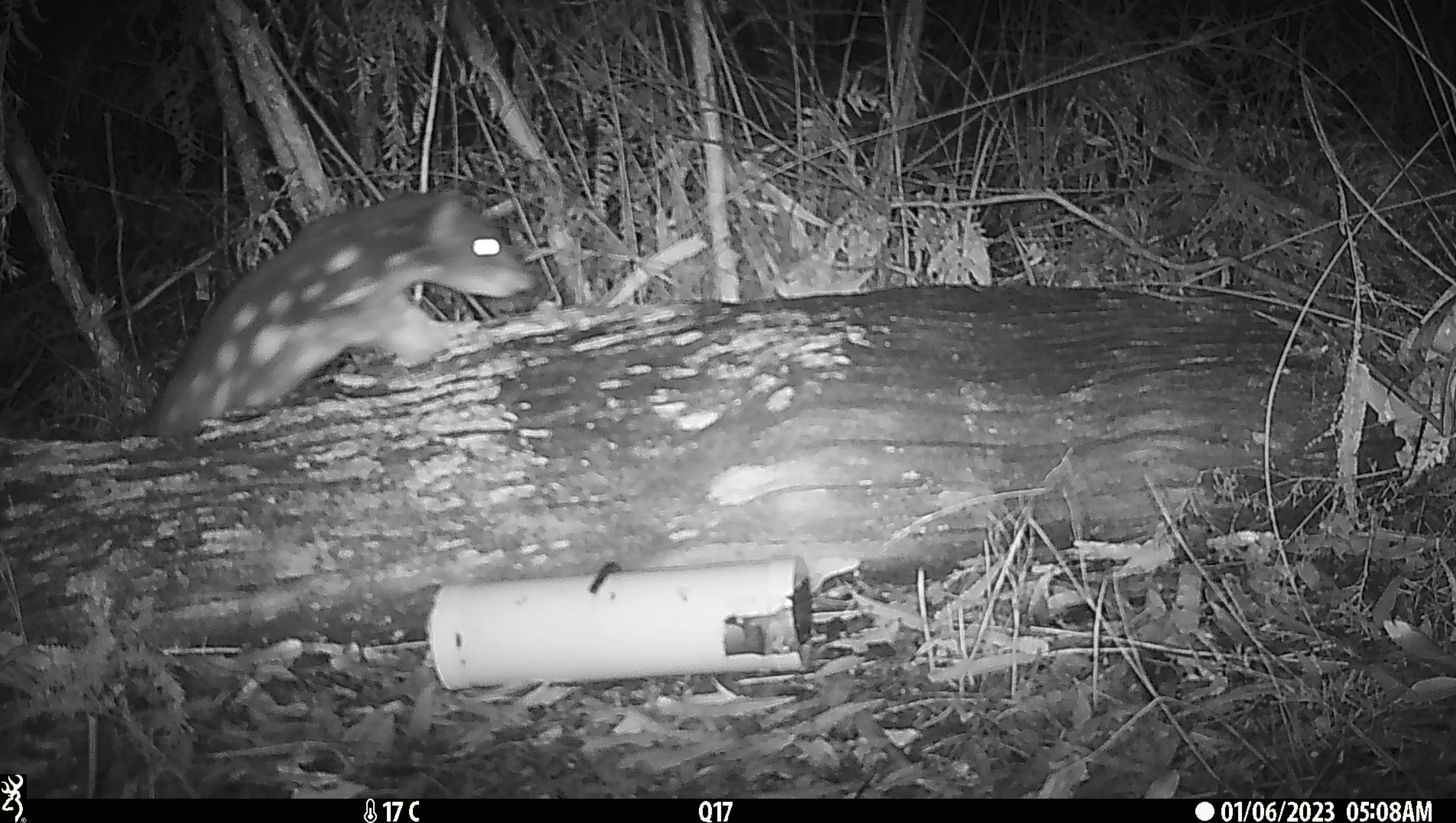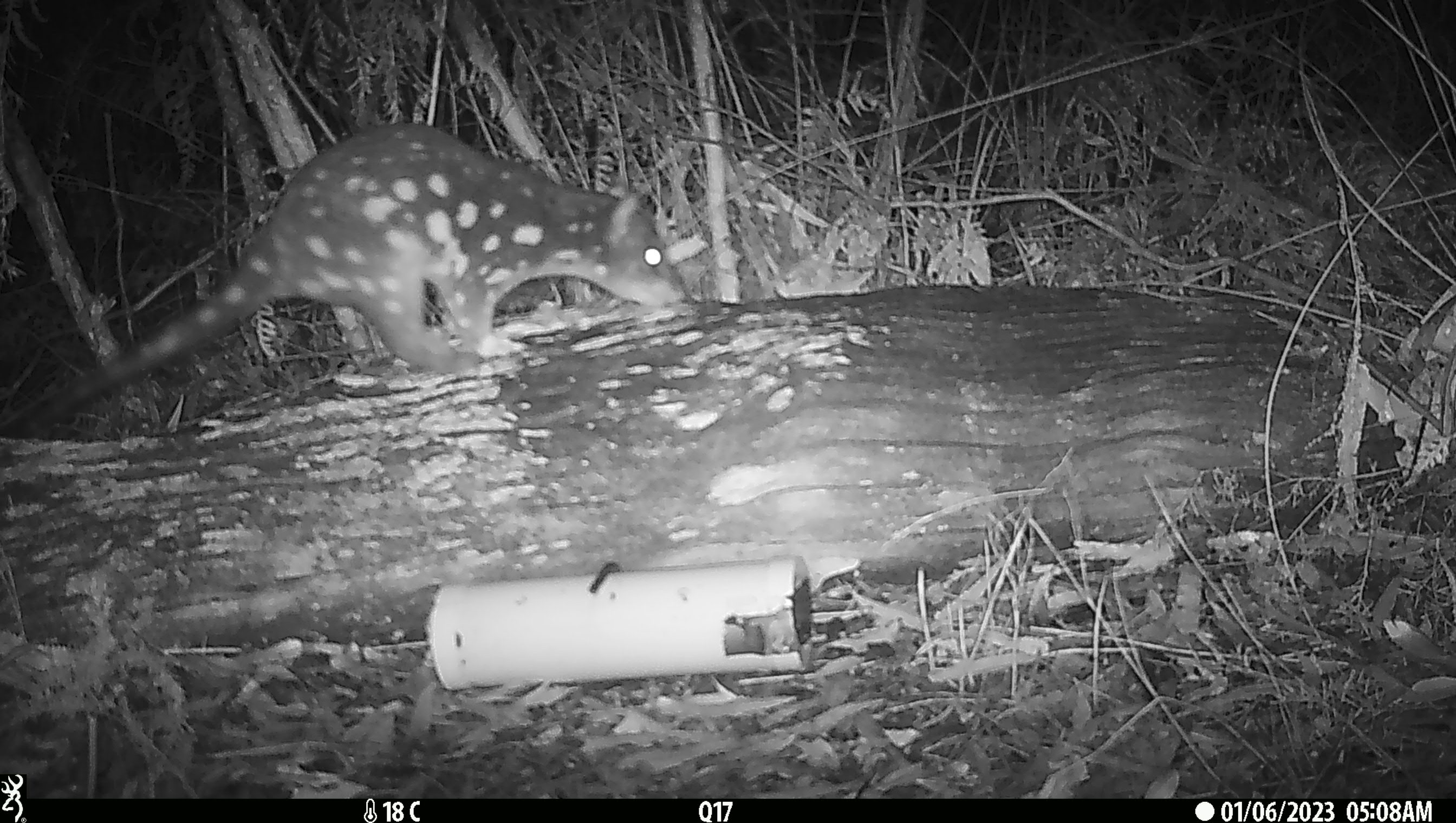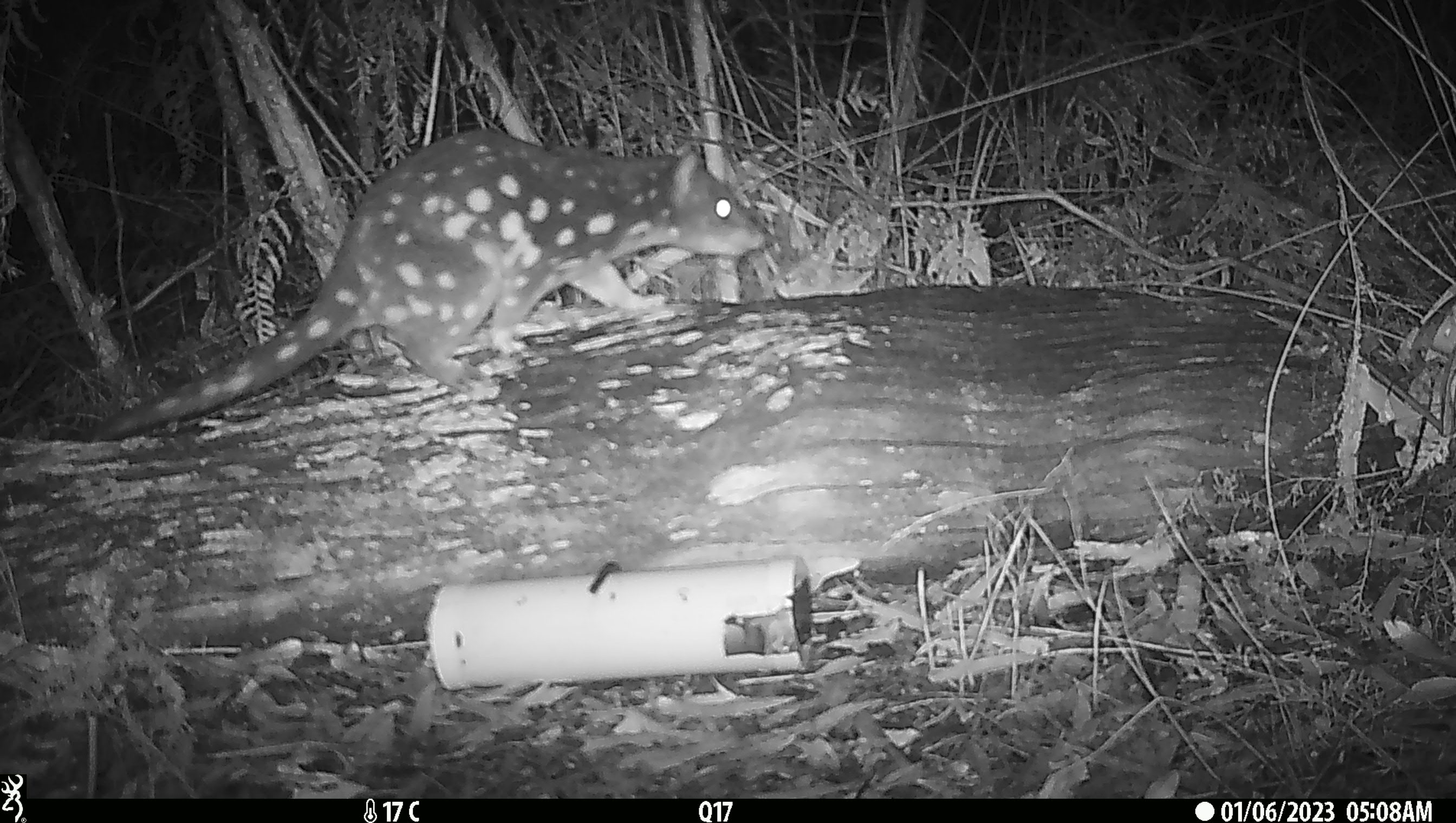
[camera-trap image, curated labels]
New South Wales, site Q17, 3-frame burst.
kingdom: Animalia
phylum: Chordata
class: Mammalia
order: Dasyuromorphia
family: Dasyuridae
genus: Dasyurus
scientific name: Dasyurus maculatus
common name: spotted-tailed quoll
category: quoll